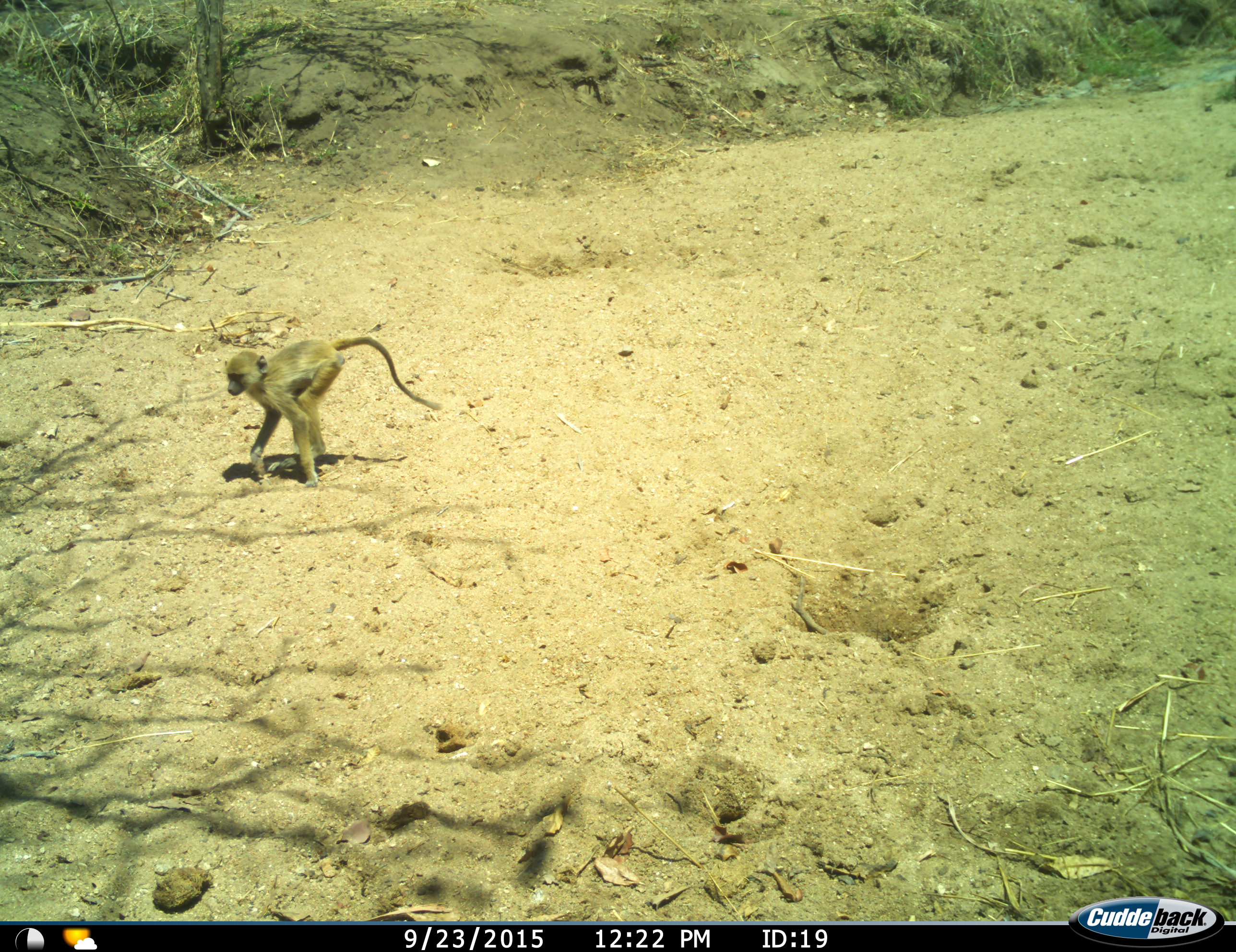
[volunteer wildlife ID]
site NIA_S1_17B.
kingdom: Animalia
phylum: Chordata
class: Mammalia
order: Primates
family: Cercopithecidae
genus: Papio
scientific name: Papio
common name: baboon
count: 1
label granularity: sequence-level